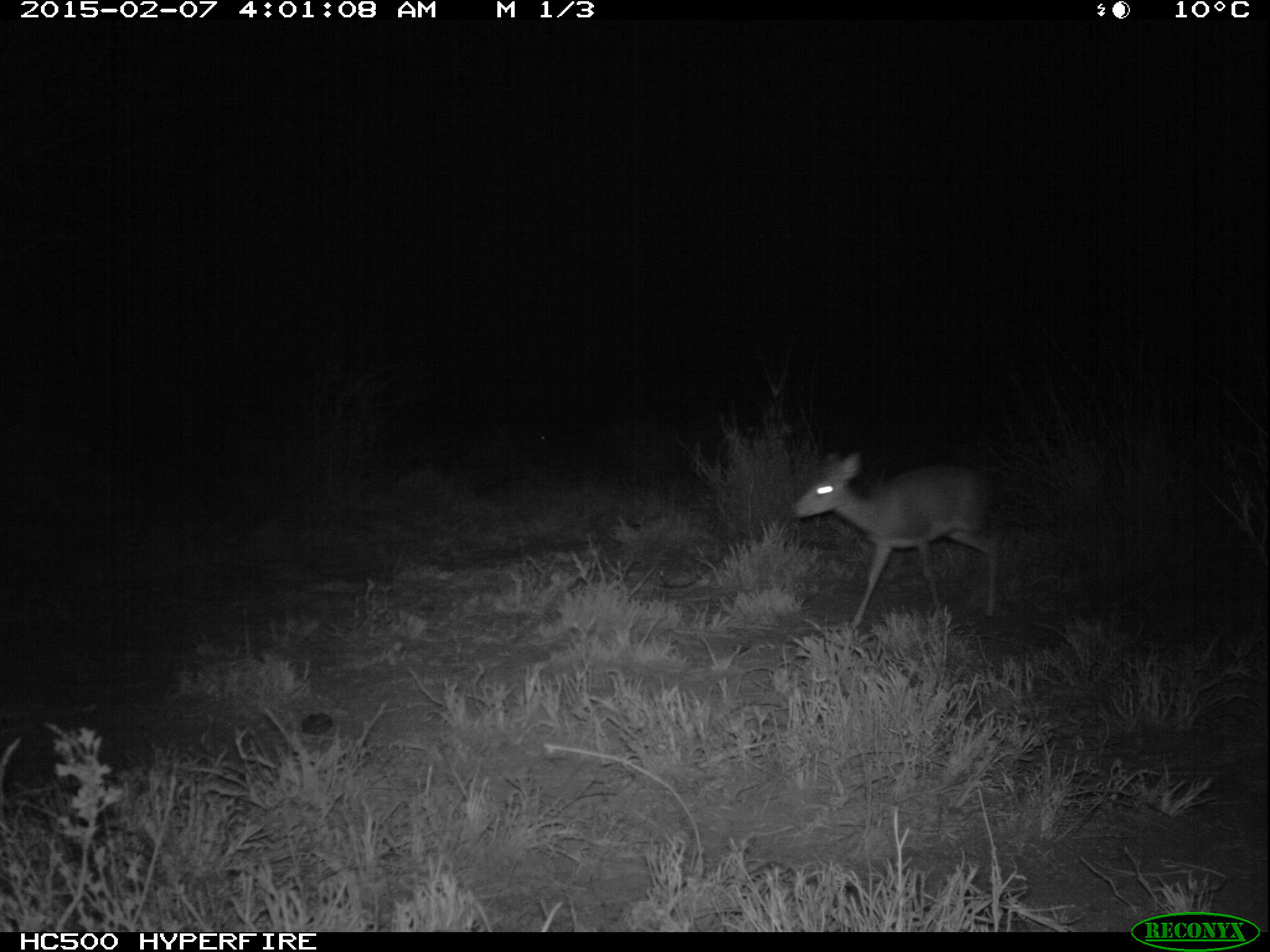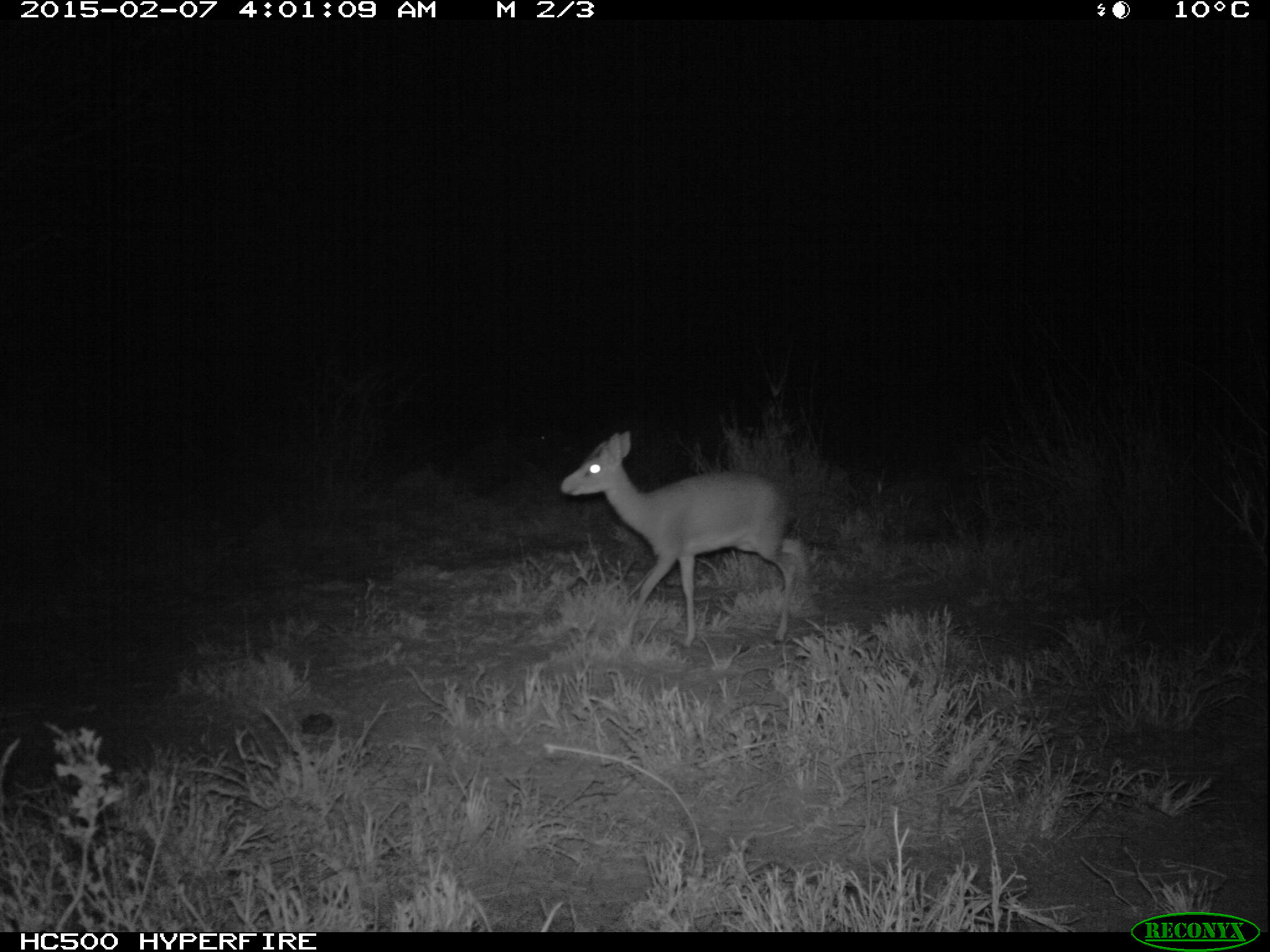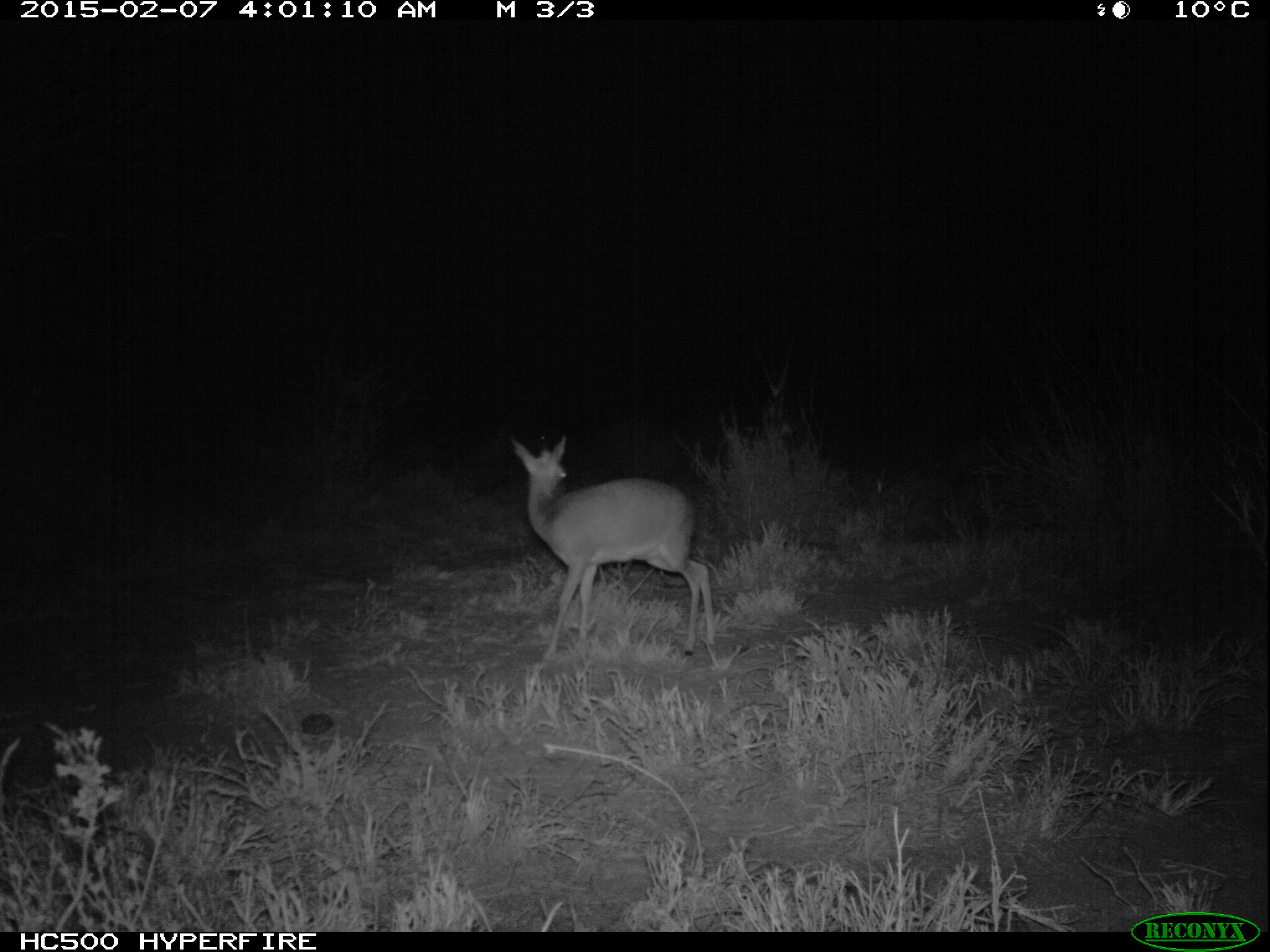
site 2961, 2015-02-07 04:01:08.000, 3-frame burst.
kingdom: Animalia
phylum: Chordata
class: Mammalia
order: Artiodactyla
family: Bovidae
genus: Madoqua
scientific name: Madoqua guentheri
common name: günther's dik-dik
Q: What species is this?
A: Madoqua guentheri (günther's dik-dik).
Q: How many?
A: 1.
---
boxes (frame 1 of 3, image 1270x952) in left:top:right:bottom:
madoqua guentheri: 792:448:999:627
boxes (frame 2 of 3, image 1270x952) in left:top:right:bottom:
madoqua guentheri: 559:428:807:644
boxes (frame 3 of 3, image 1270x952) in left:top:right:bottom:
madoqua guentheri: 507:435:716:656